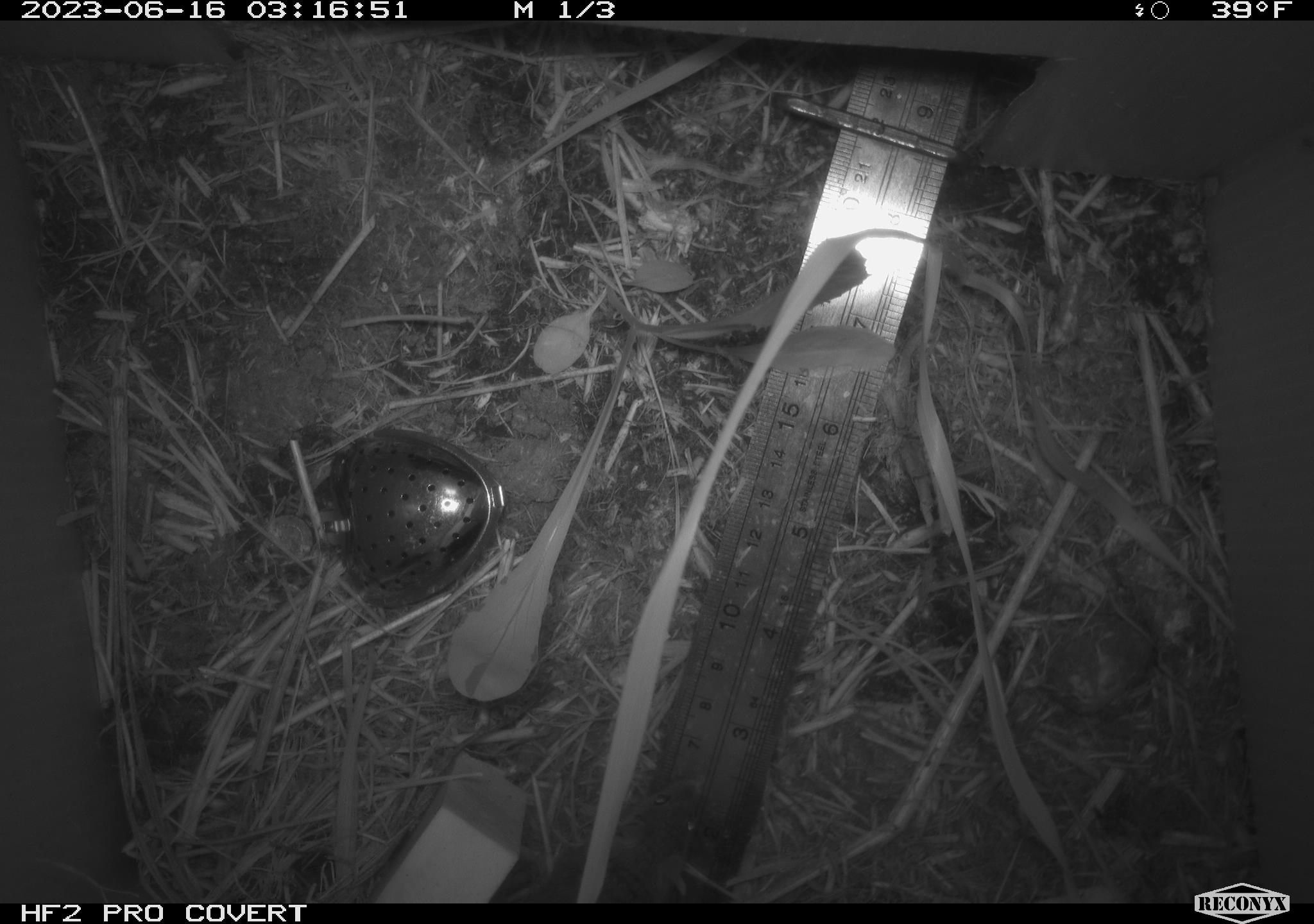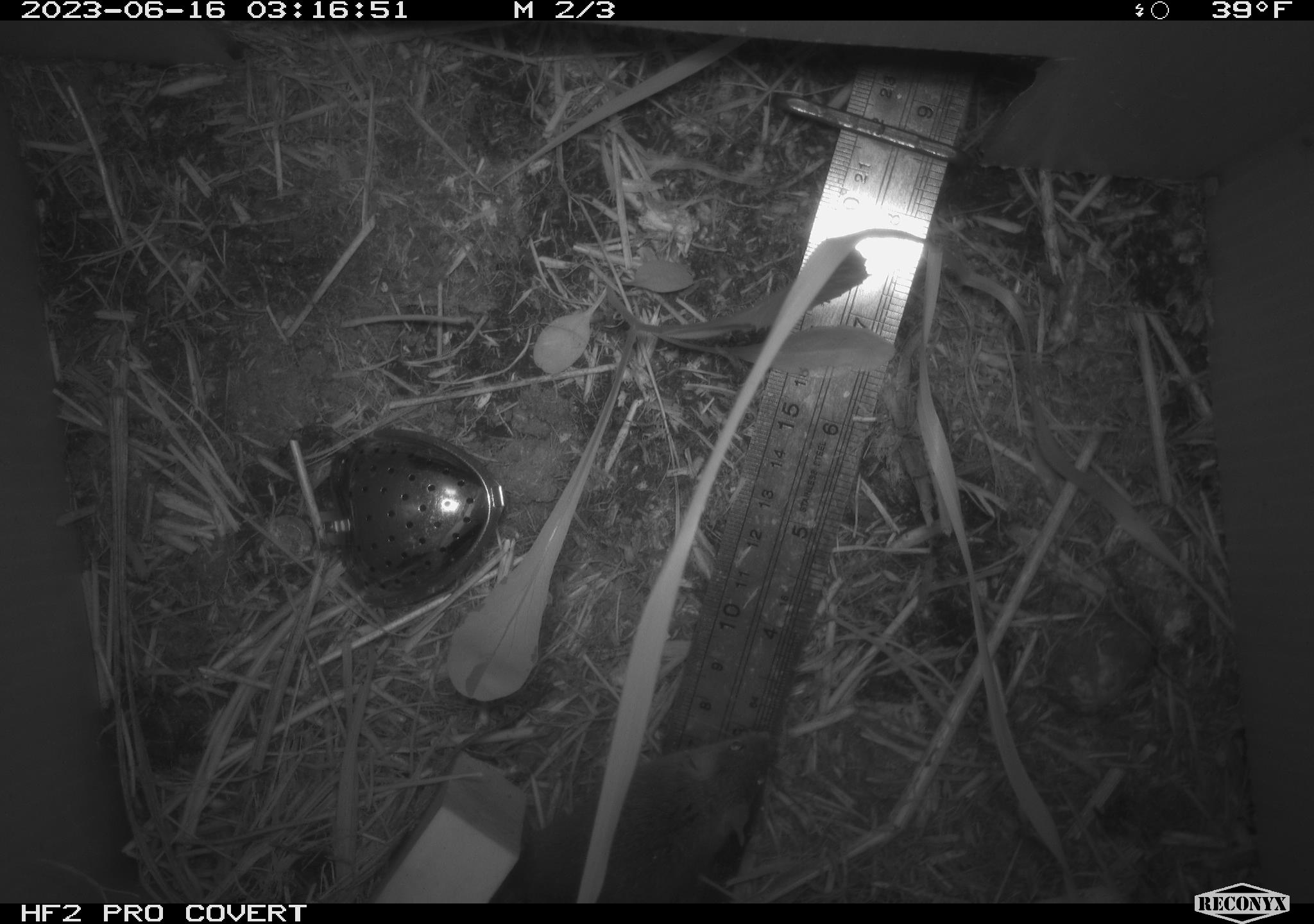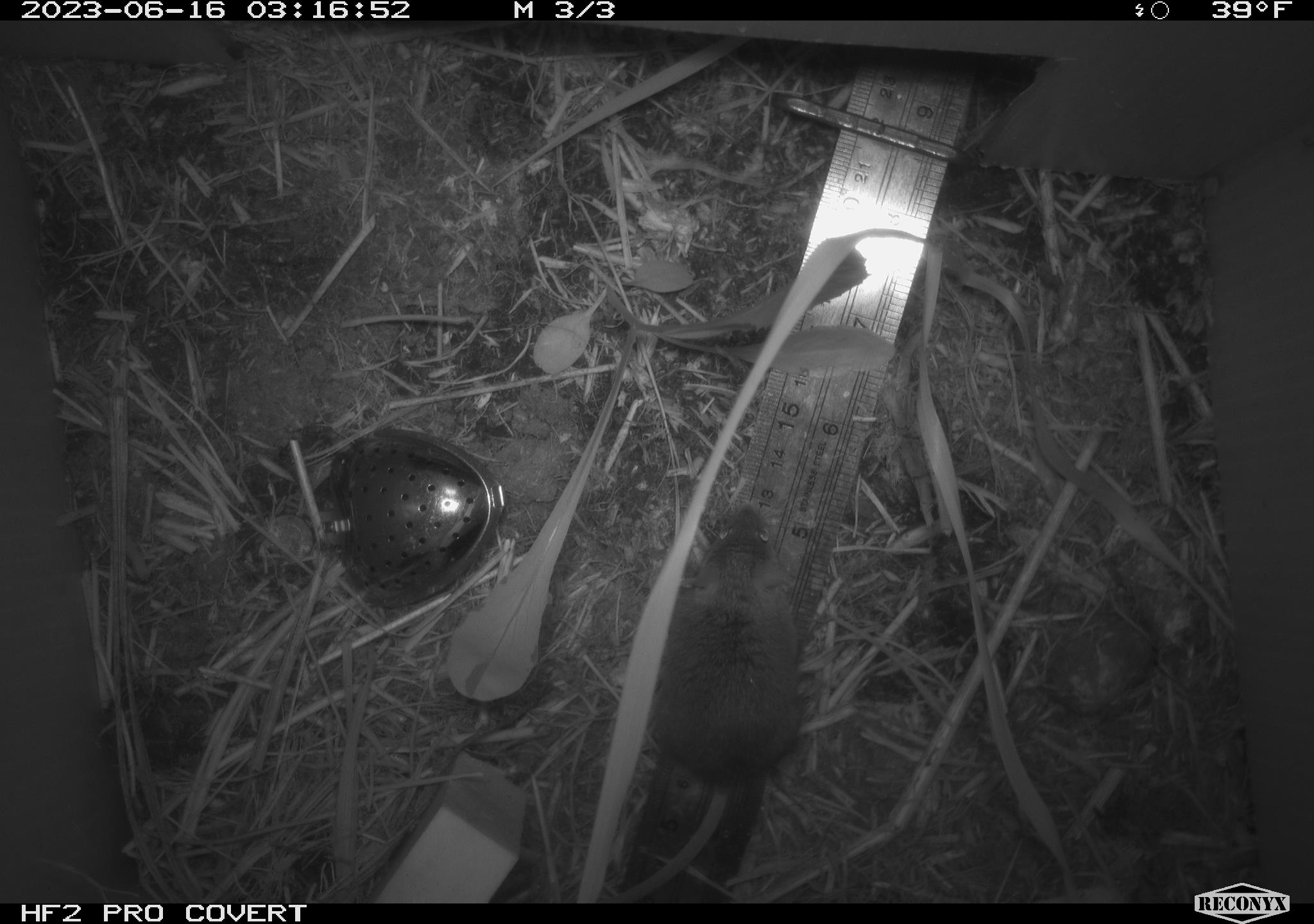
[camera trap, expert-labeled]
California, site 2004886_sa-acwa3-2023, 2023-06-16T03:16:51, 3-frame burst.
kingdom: Animalia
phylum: Chordata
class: Mammalia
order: Rodentia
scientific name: Rodentia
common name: mouse species